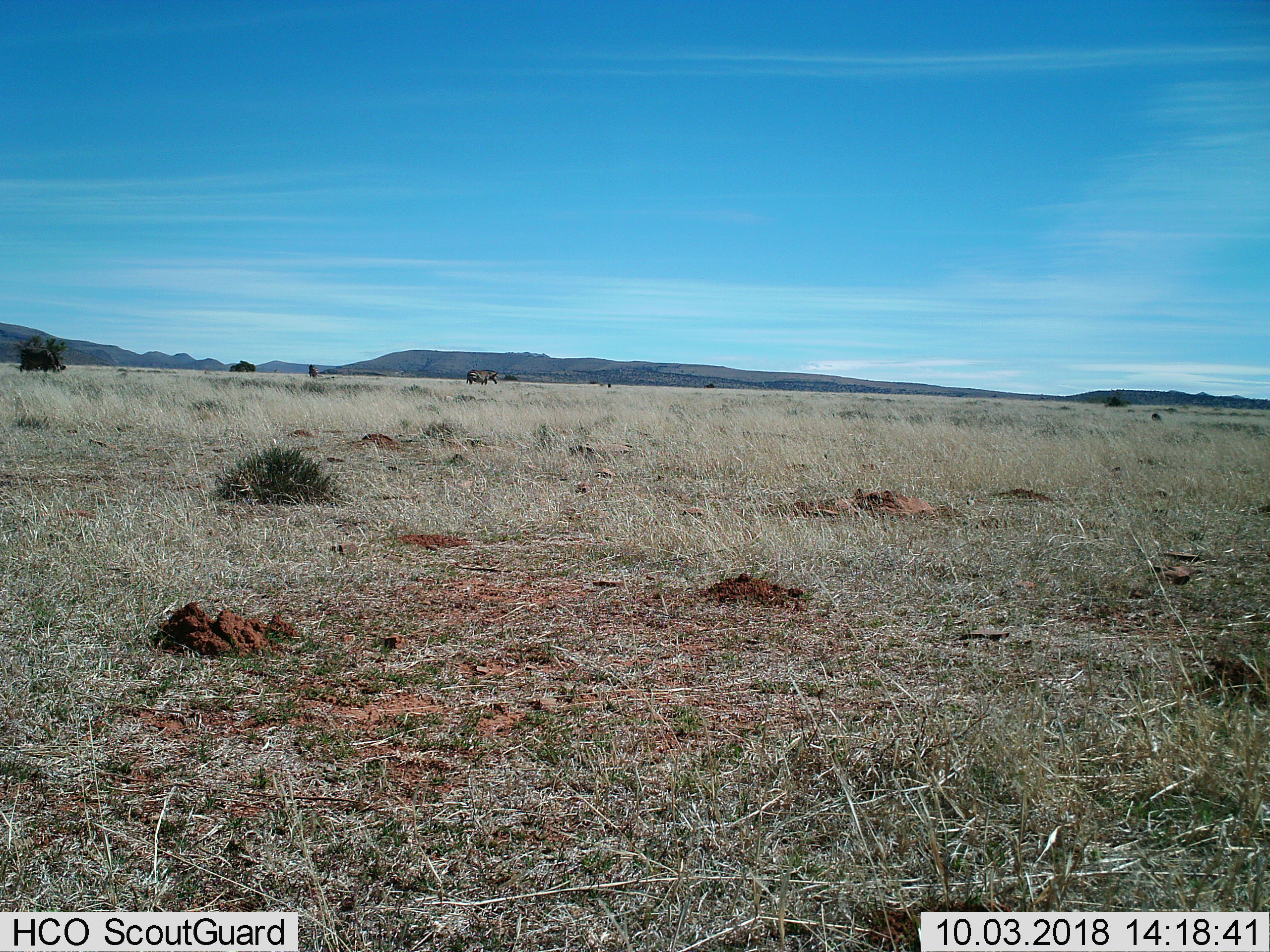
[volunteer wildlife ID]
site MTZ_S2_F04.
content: unidentified animal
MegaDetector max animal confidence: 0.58